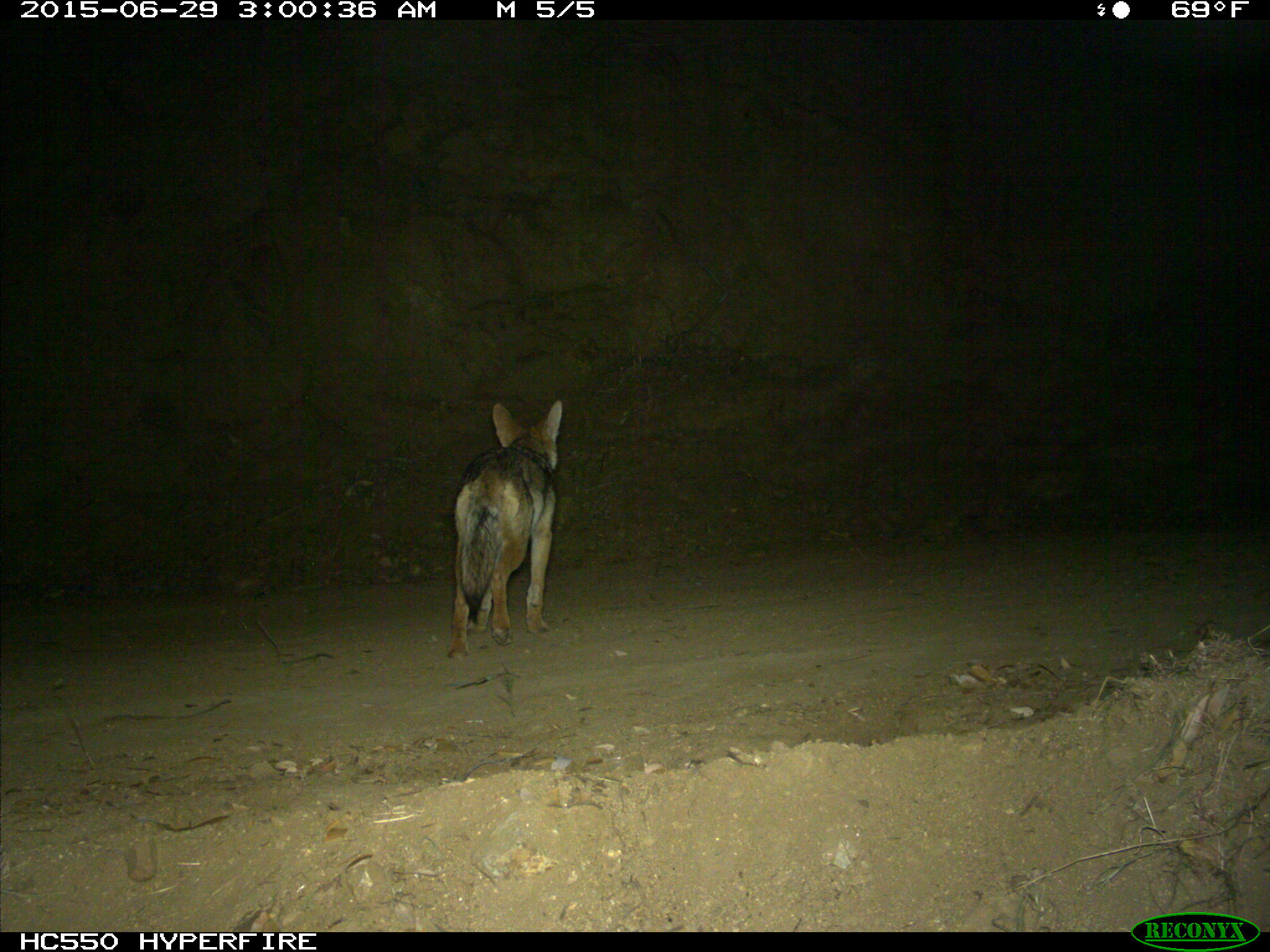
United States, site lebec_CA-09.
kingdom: Animalia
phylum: Chordata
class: Mammalia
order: Carnivora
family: Canidae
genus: Canis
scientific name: Canis latrans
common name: coyote